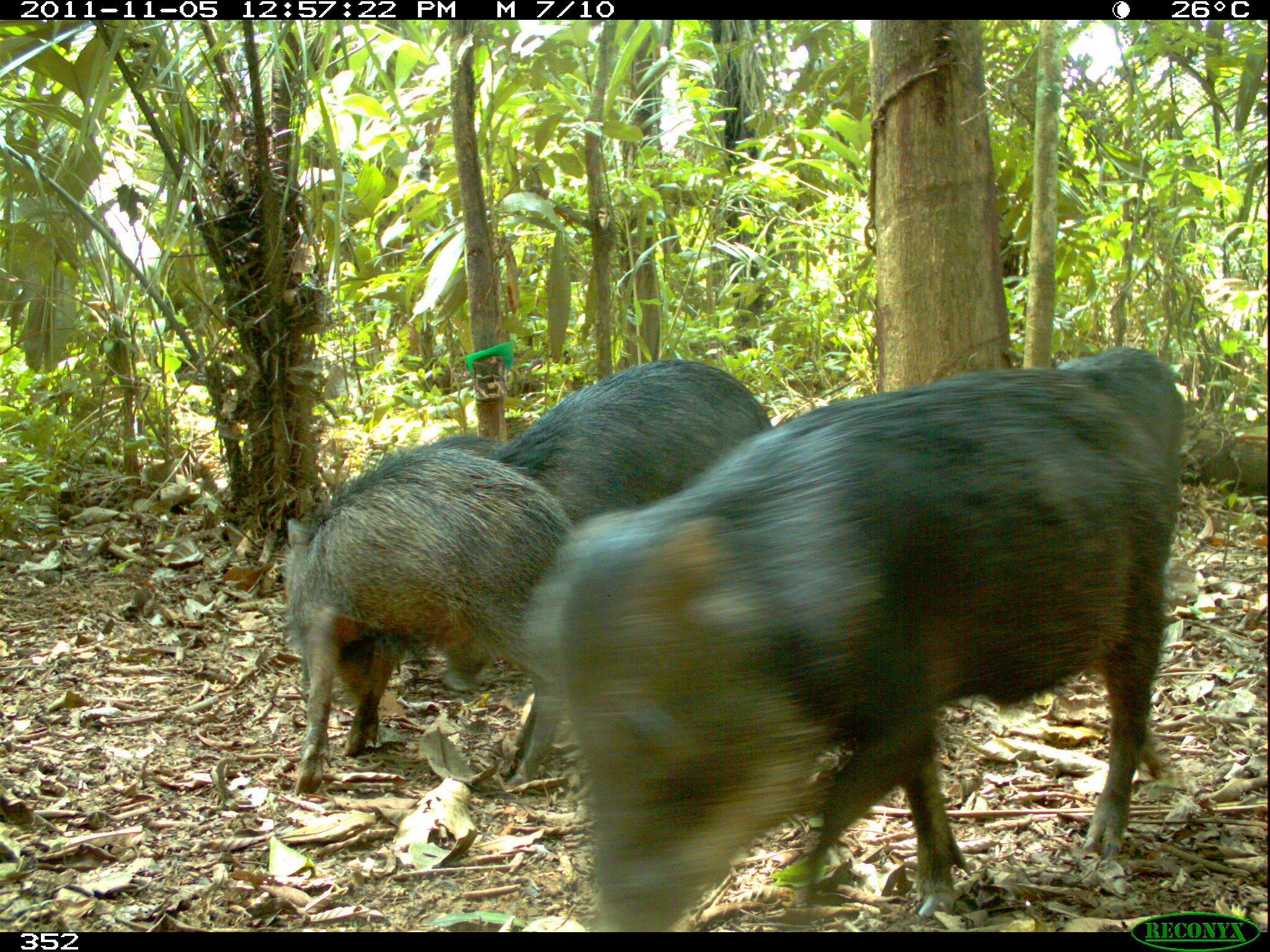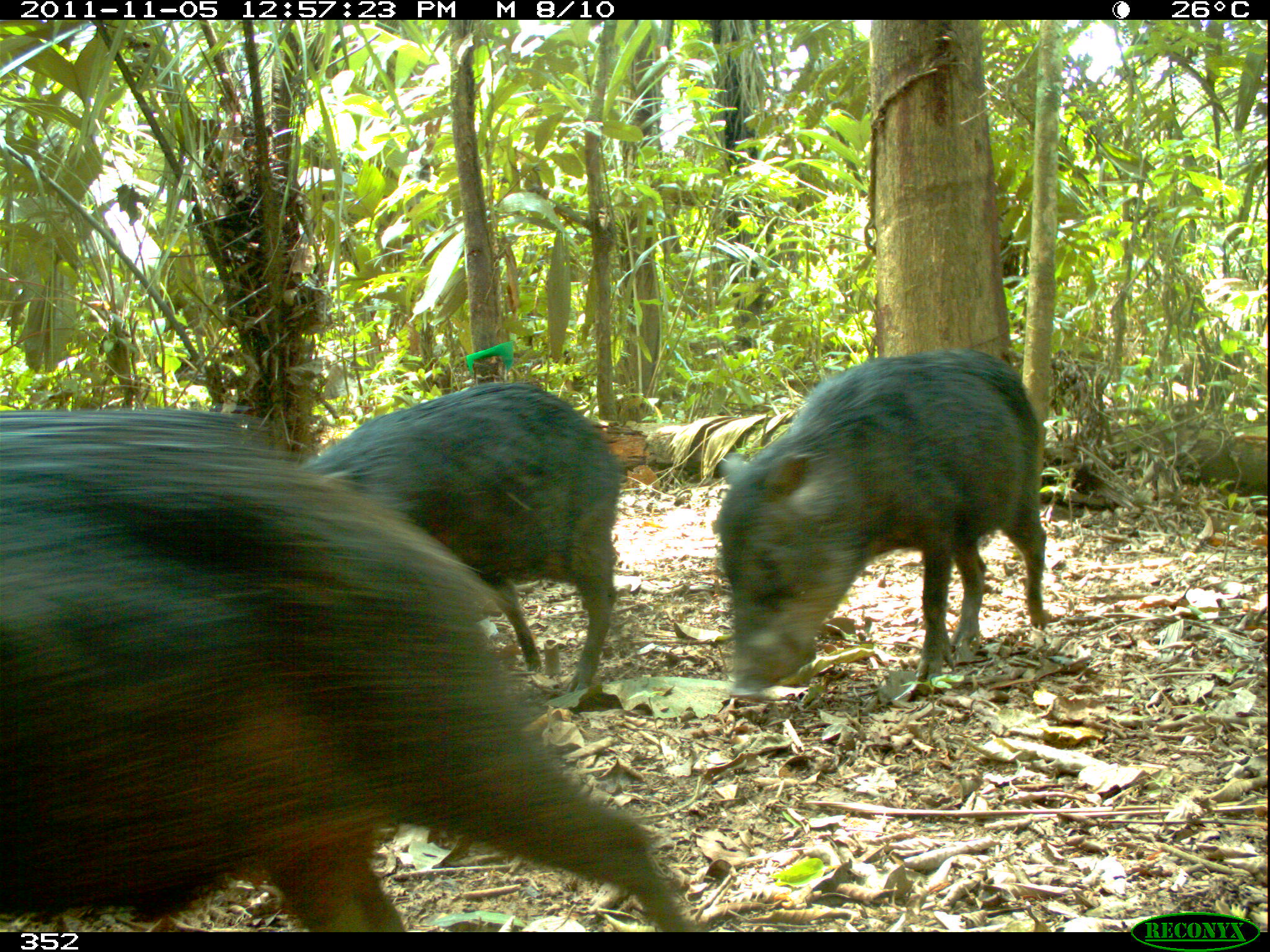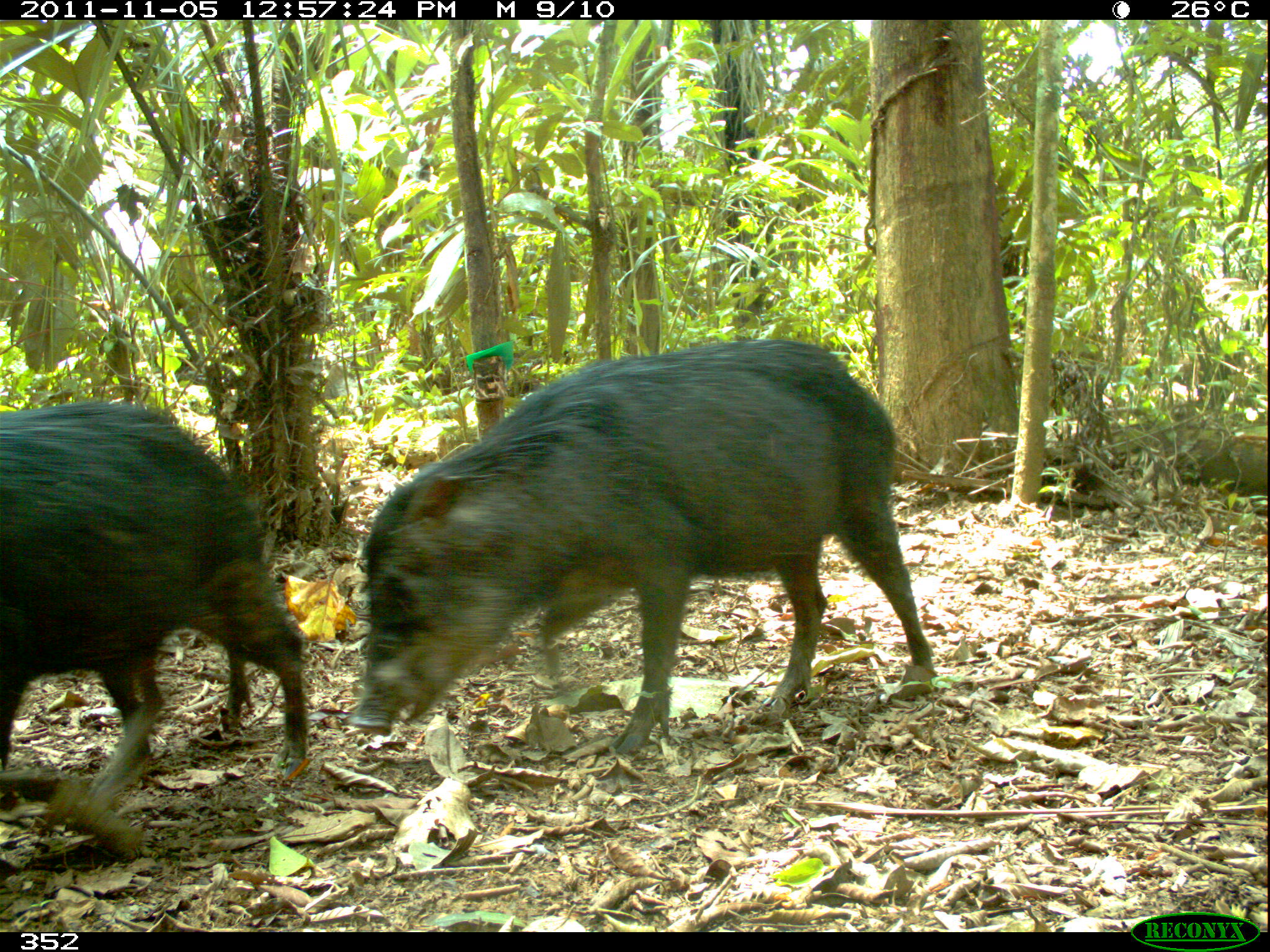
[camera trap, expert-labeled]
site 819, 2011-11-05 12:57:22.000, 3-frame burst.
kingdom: Animalia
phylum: Chordata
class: Mammalia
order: Artiodactyla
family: Tayassuidae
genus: Tayassu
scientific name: Tayassu pecari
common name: white-lipped peccary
Tayassu pecari (white-lipped peccary).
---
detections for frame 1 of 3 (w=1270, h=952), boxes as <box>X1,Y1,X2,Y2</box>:
tayassu pecari: <box>510,344,1187,924</box>; <box>443,355,777,768</box>; <box>267,445,574,792</box>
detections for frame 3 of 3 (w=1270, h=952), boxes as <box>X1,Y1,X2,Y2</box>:
tayassu pecari: <box>349,339,932,759</box>; <box>0,396,307,778</box>